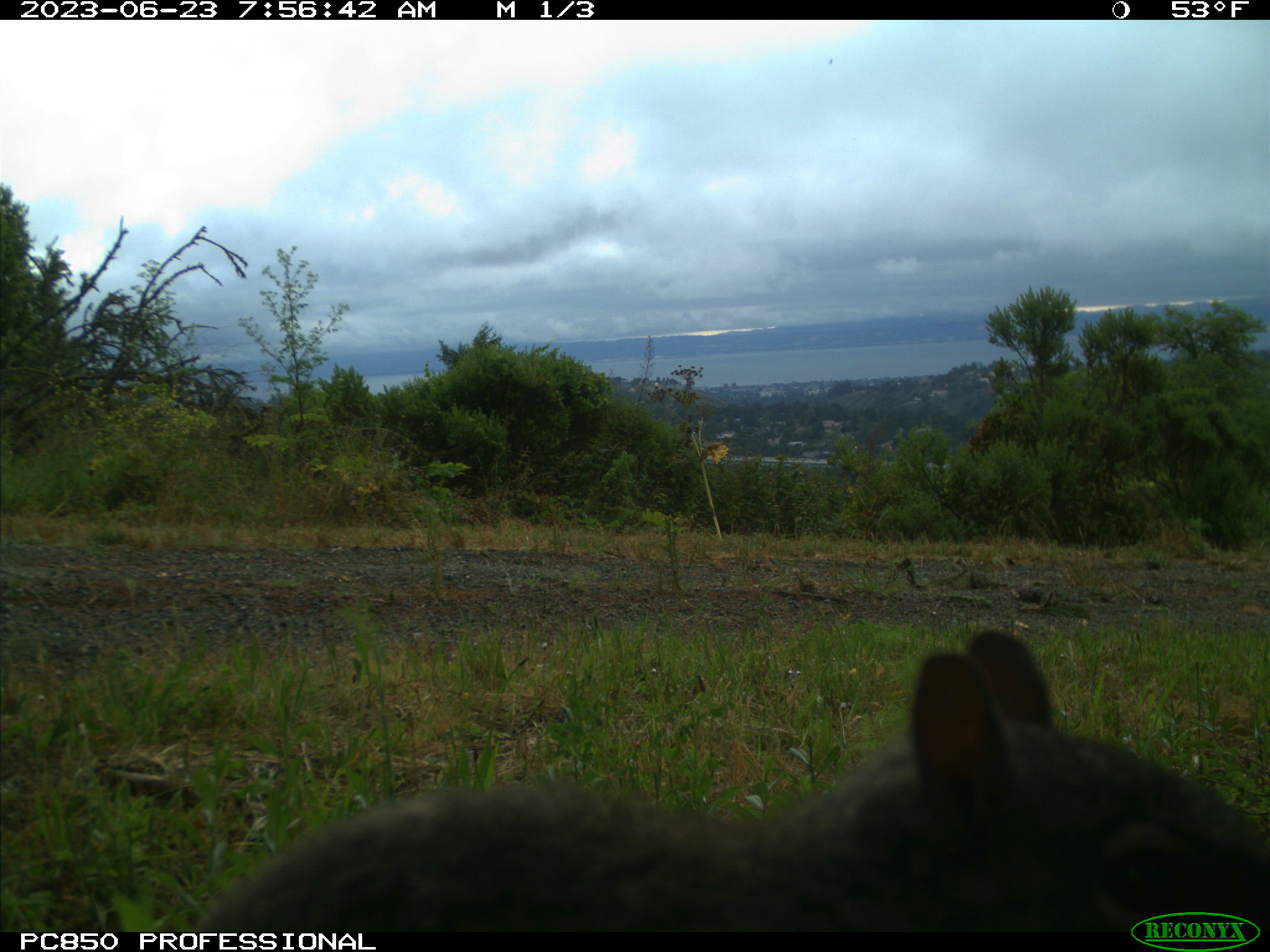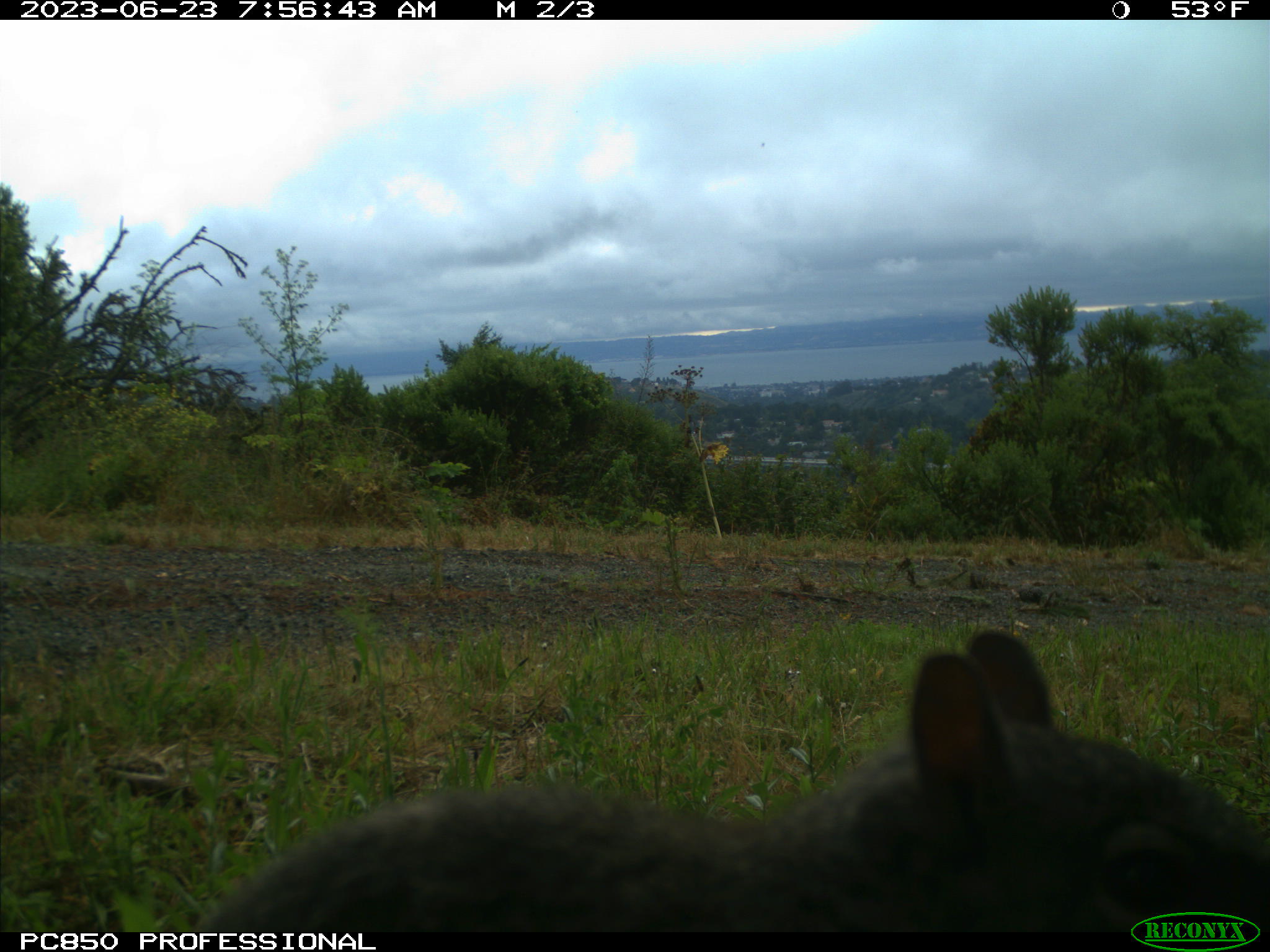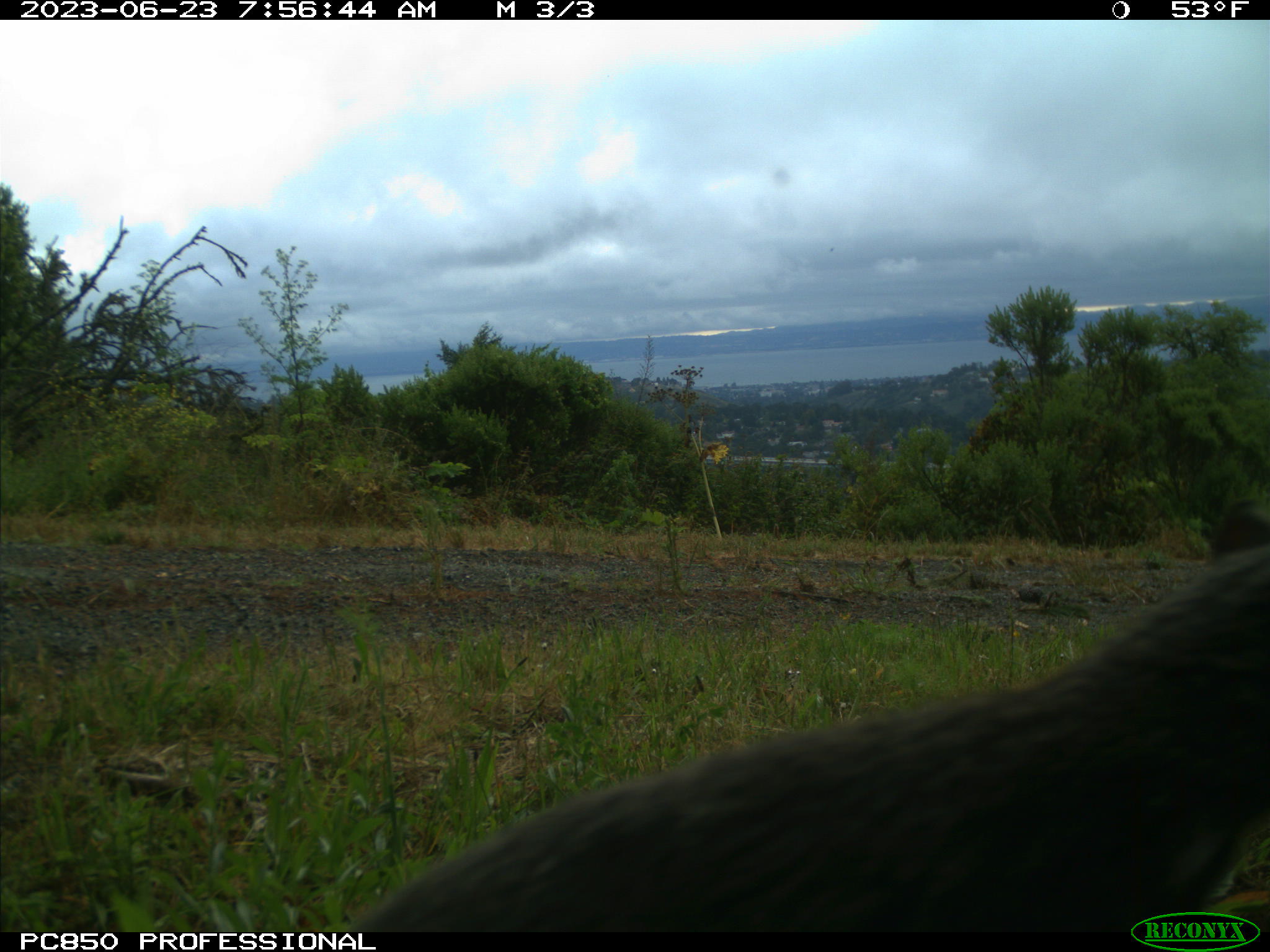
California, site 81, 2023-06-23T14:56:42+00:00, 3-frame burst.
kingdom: Animalia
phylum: Chordata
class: Mammalia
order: Rodentia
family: Sciuridae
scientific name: Sciuridae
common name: squirrel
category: unknown squirrel